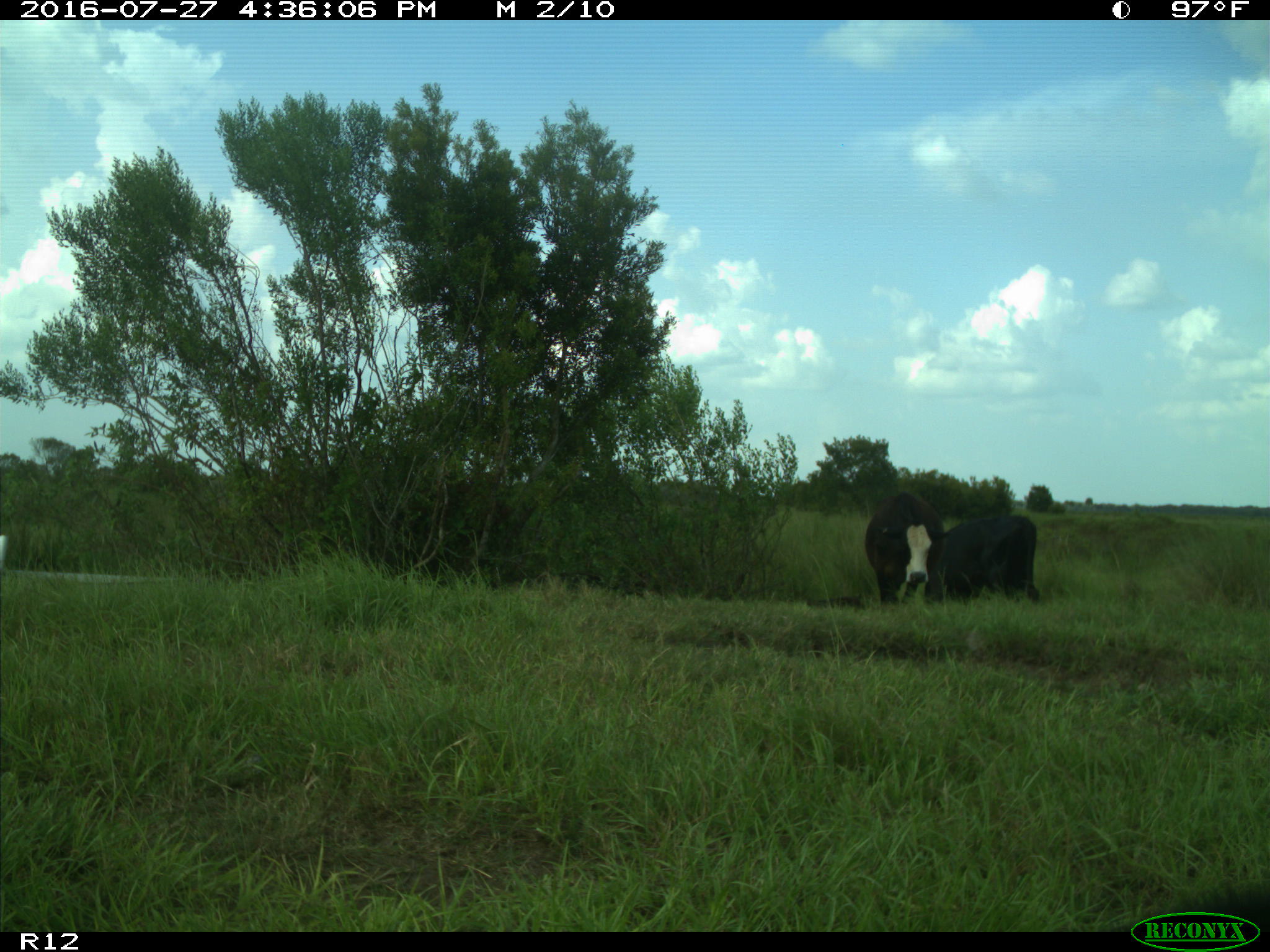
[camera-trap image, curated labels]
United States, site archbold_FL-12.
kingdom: Animalia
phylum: Chordata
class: Mammalia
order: Artiodactyla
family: Bovidae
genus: Bos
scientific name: Bos taurus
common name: domestic cow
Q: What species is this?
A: Bos taurus (domestic cow).